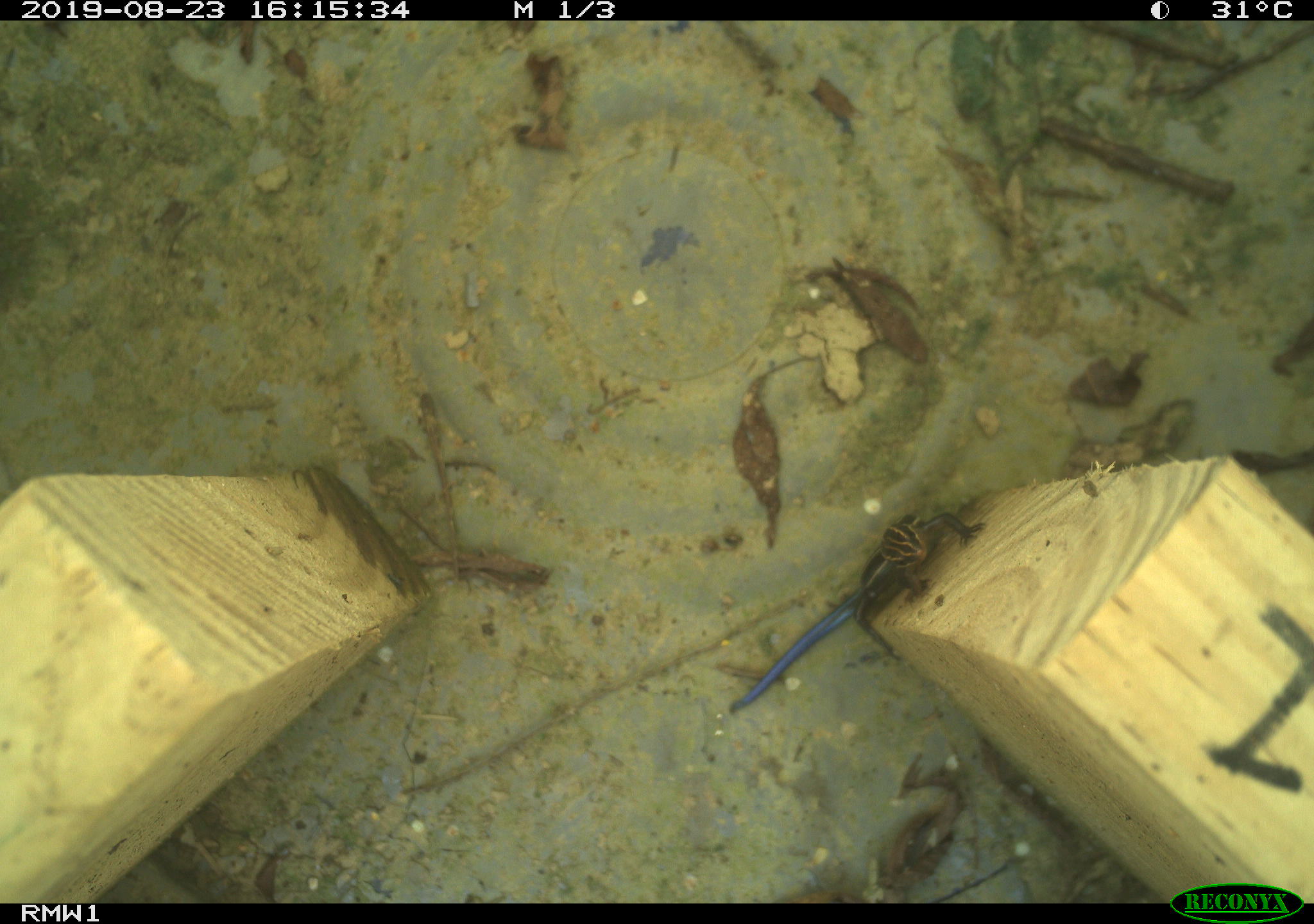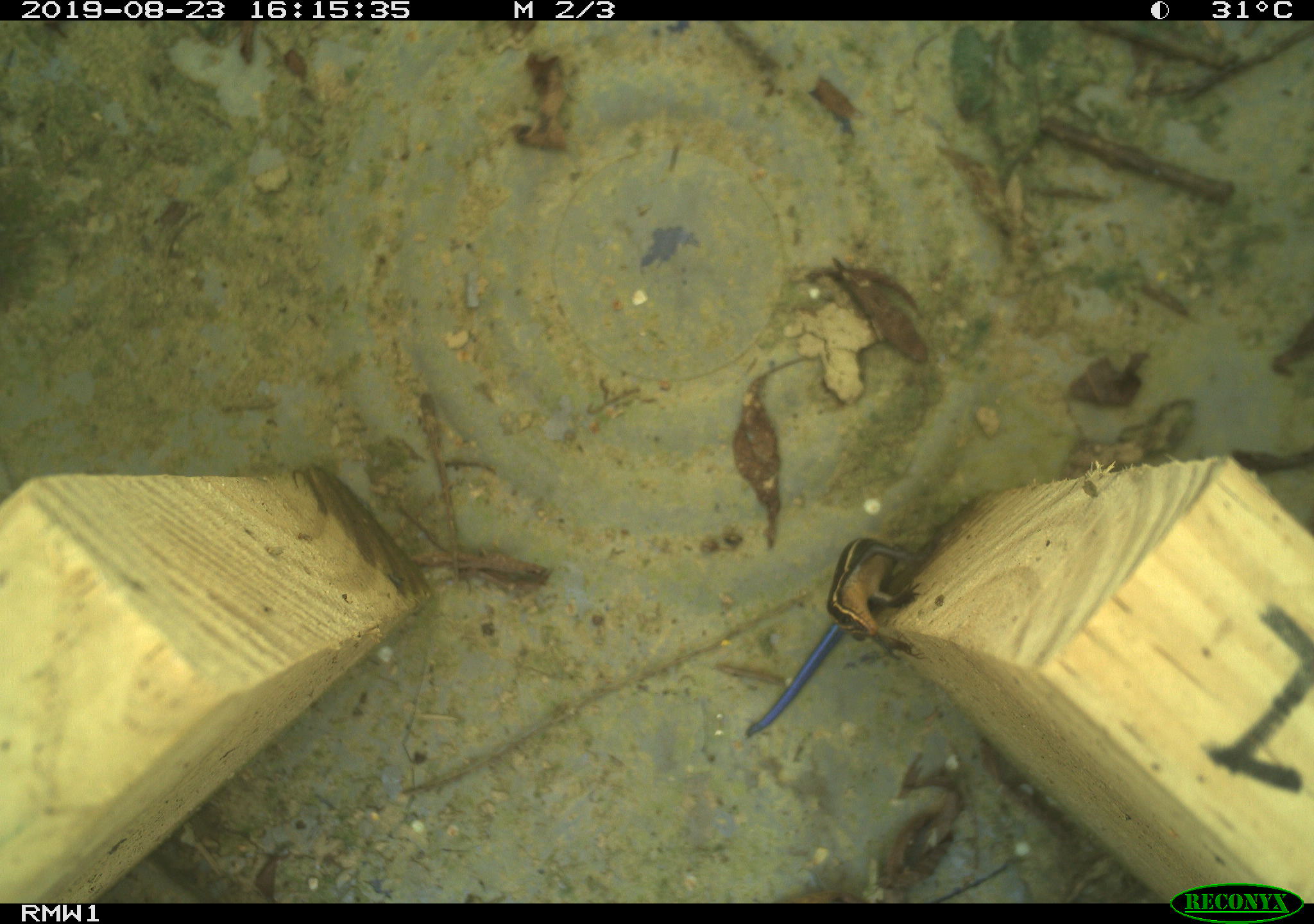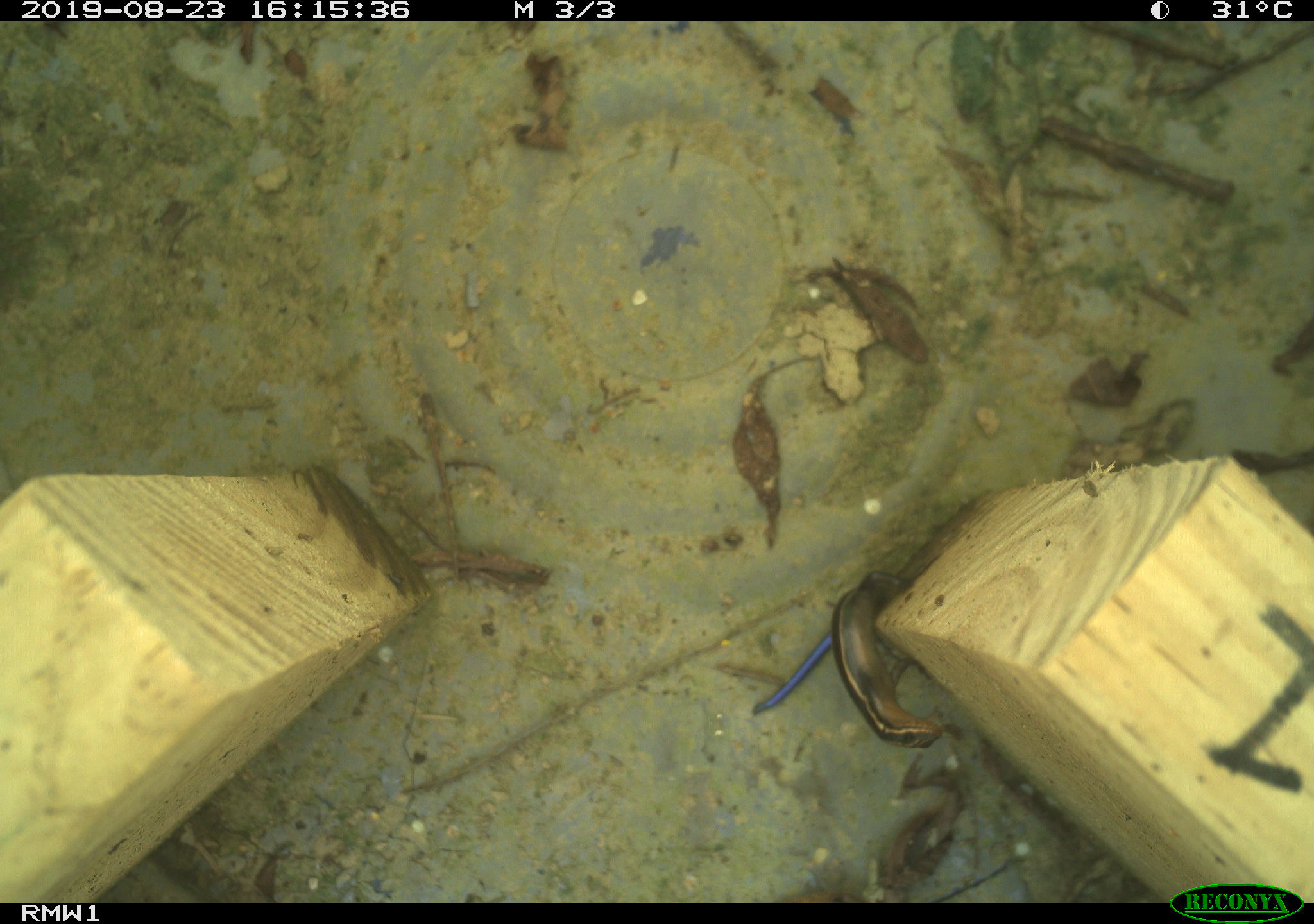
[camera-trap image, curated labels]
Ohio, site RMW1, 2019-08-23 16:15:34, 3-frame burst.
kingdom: Animalia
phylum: Chordata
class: Reptilia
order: Squamata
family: Scincidae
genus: Plestiodon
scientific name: Plestiodon fasciatus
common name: common five-lined skink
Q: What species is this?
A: Common five-lined skink (Plestiodon fasciatus).